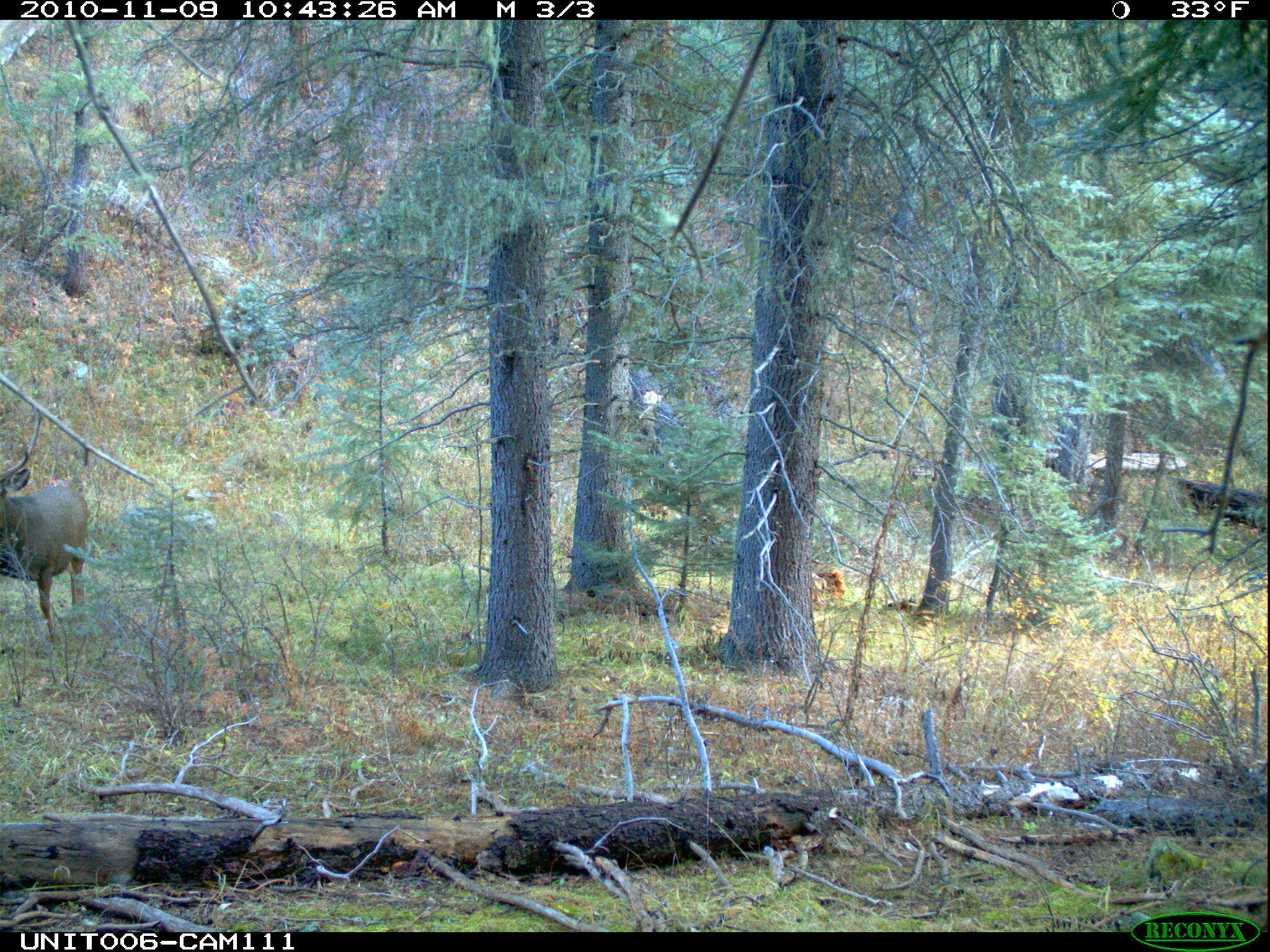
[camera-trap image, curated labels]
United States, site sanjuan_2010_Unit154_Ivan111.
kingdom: Animalia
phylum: Chordata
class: Mammalia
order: Artiodactyla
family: Cervidae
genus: Odocoileus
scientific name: Odocoileus hemionus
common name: mule deer